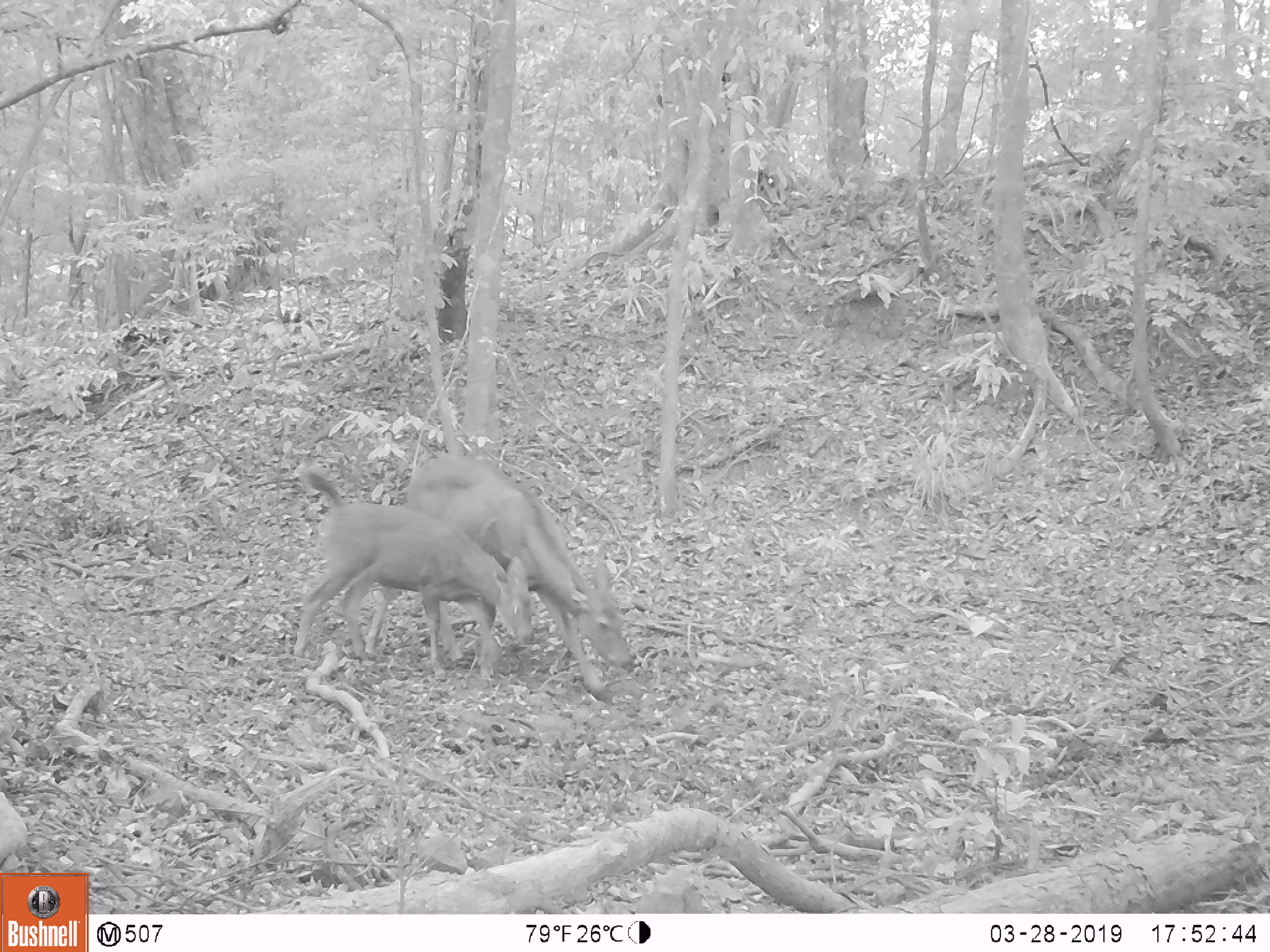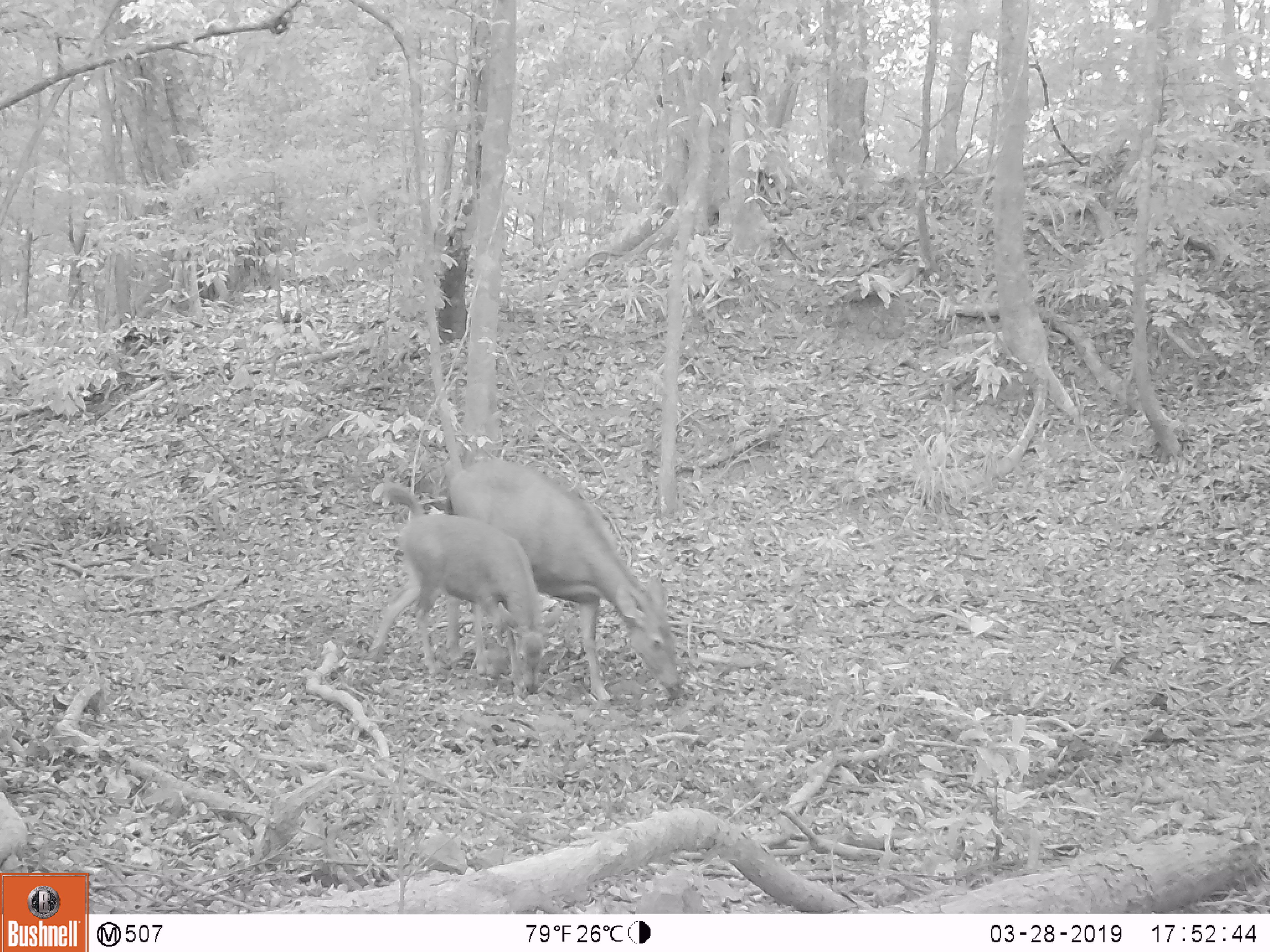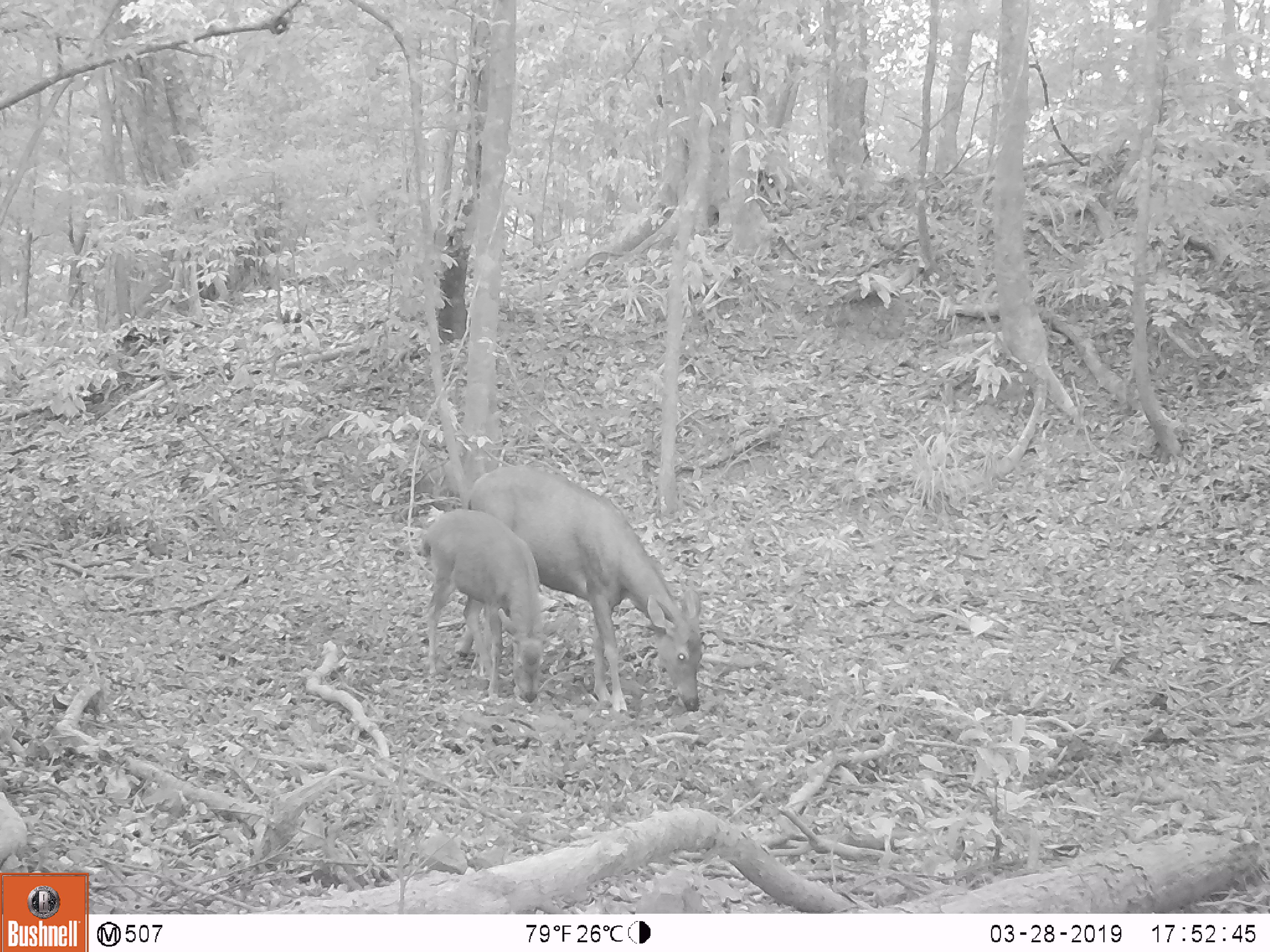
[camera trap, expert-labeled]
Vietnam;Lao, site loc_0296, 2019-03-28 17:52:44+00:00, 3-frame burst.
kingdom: Animalia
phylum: Chordata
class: Mammalia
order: Artiodactyla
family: Cervidae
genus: Rusa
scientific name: Rusa unicolor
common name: sambar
Sambar (Rusa unicolor). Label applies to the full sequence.